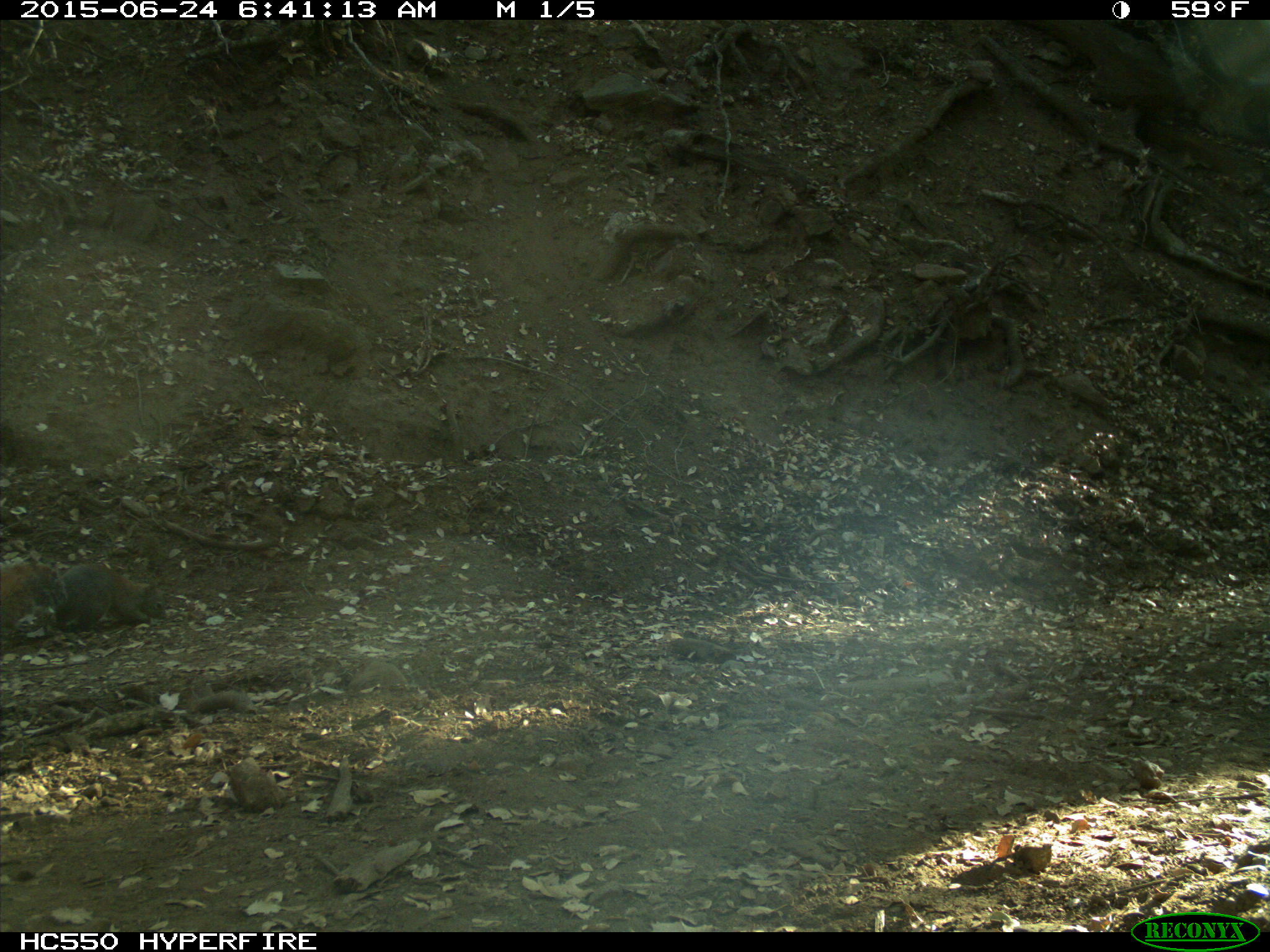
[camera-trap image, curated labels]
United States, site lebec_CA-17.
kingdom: Animalia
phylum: Chordata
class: Mammalia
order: Rodentia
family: Sciuridae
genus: Sciurus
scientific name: Sciurus carolinensis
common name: eastern gray squirrel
Sciurus carolinensis (eastern gray squirrel).